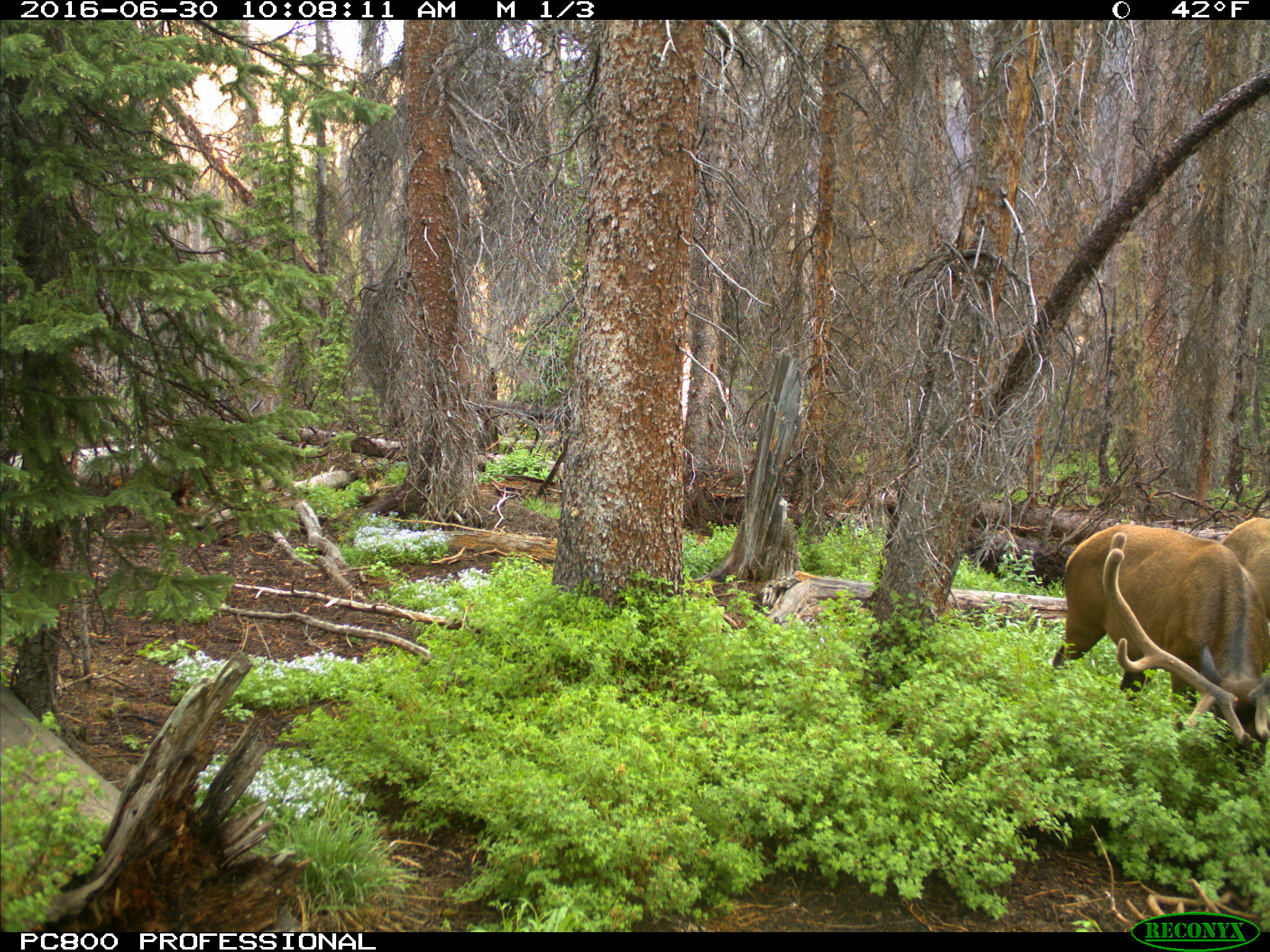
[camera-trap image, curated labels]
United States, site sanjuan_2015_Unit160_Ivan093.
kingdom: Animalia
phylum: Chordata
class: Mammalia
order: Artiodactyla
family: Cervidae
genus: Cervus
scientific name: Cervus elaphus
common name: red deer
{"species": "Cervus elaphus (red deer)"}